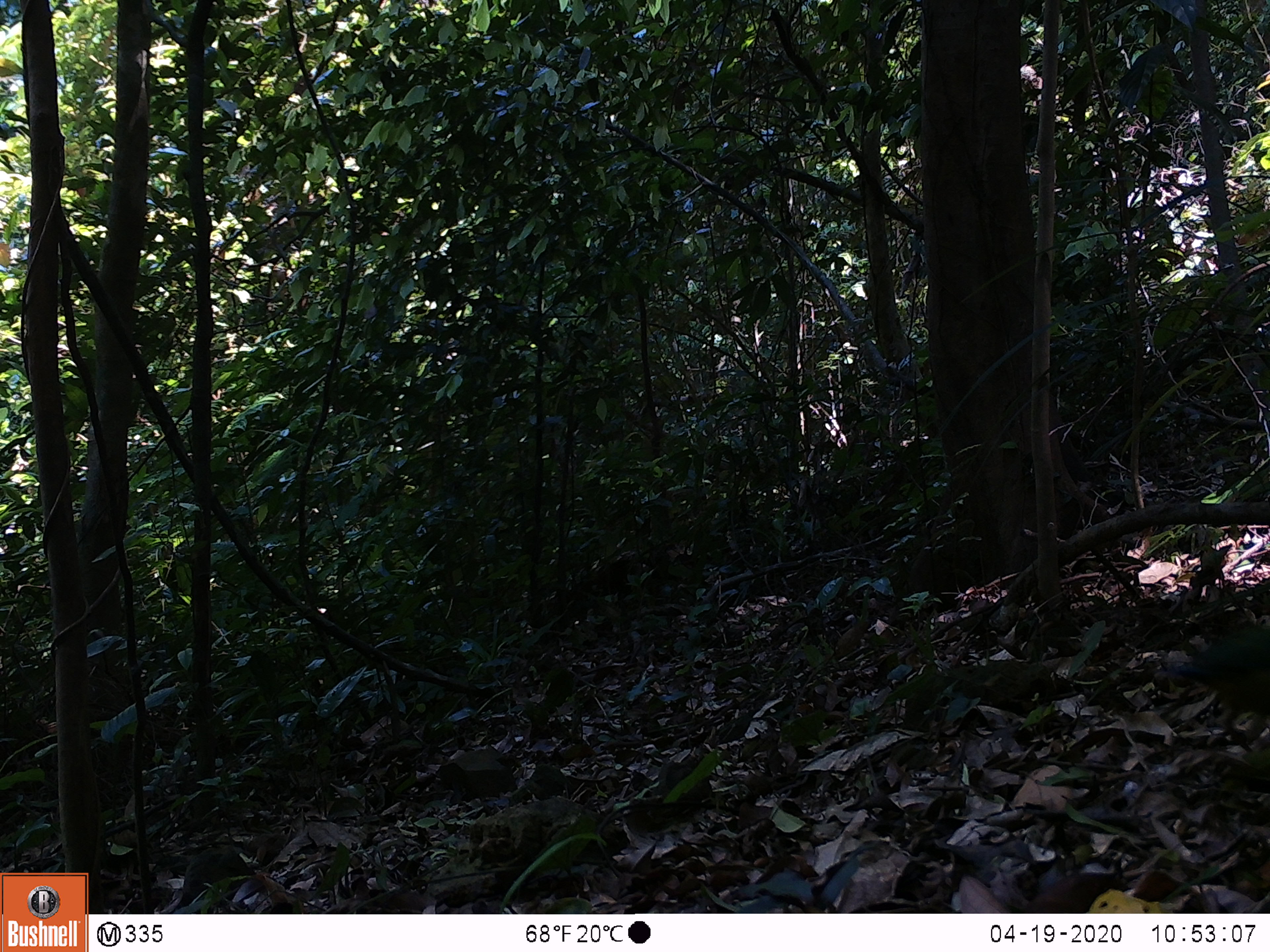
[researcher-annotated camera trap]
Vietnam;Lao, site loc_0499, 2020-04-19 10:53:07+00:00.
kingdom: Animalia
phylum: Chordata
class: Aves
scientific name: Aves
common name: bird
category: unidentified bird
Unidentified bird (bird) (Aves). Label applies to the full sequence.